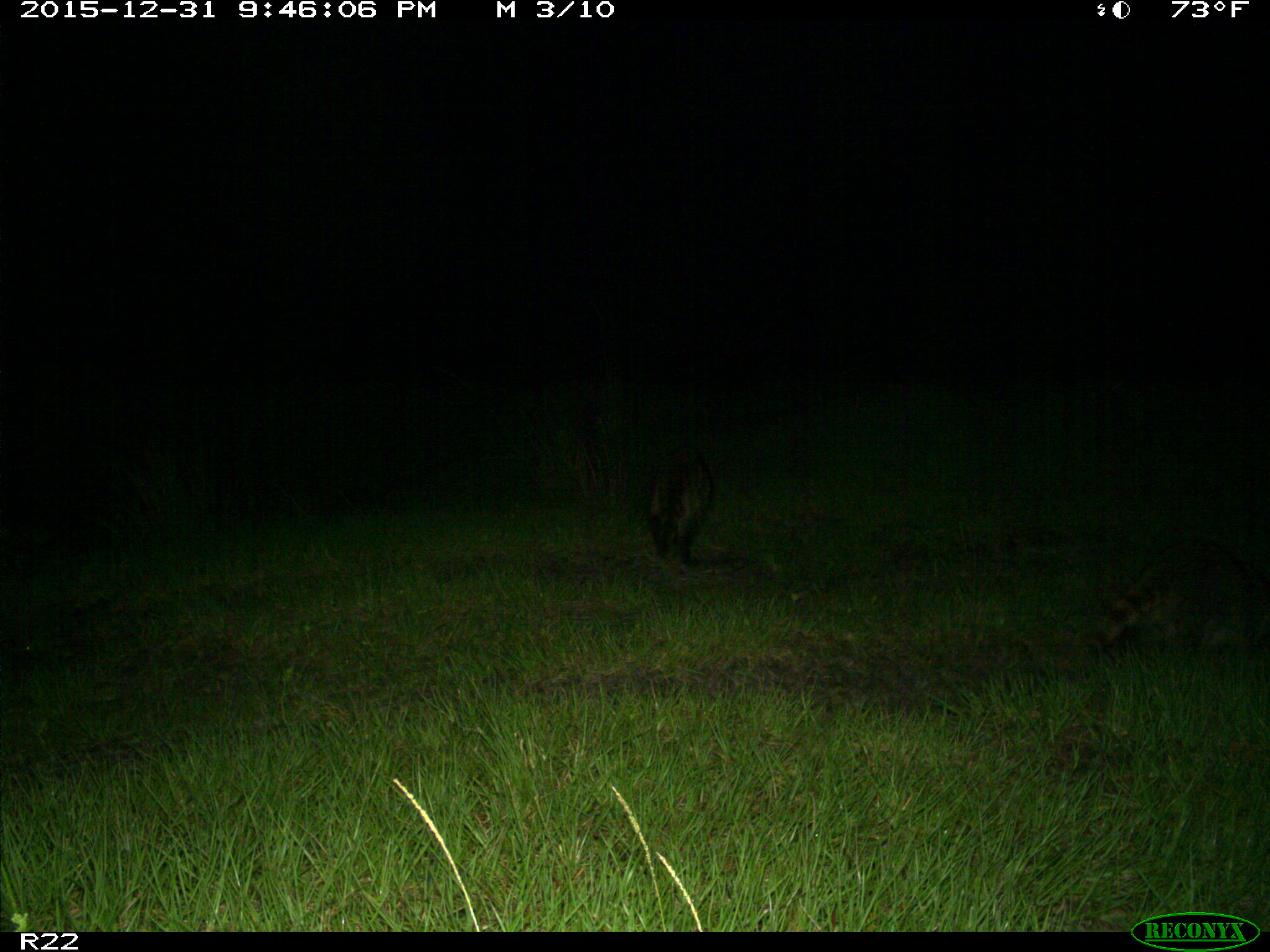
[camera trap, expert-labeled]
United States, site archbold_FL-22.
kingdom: Animalia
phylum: Chordata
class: Mammalia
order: Carnivora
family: Procyonidae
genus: Procyon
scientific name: Procyon lotor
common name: common raccoon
Procyon lotor (common raccoon).